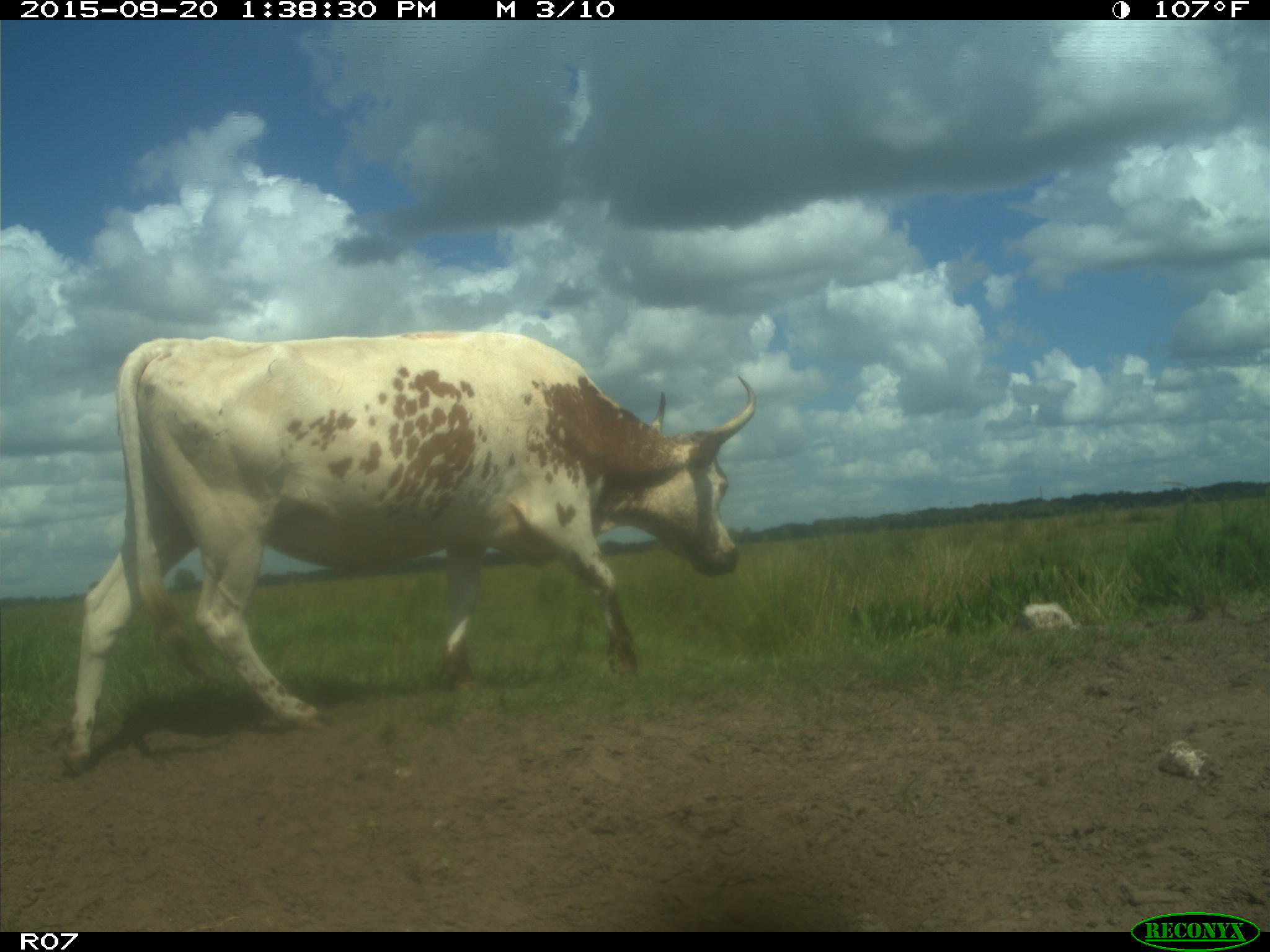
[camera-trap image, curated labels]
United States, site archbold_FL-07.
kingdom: Animalia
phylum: Chordata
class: Mammalia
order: Artiodactyla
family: Bovidae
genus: Bos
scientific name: Bos taurus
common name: domestic cow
Bos taurus (domestic cow).